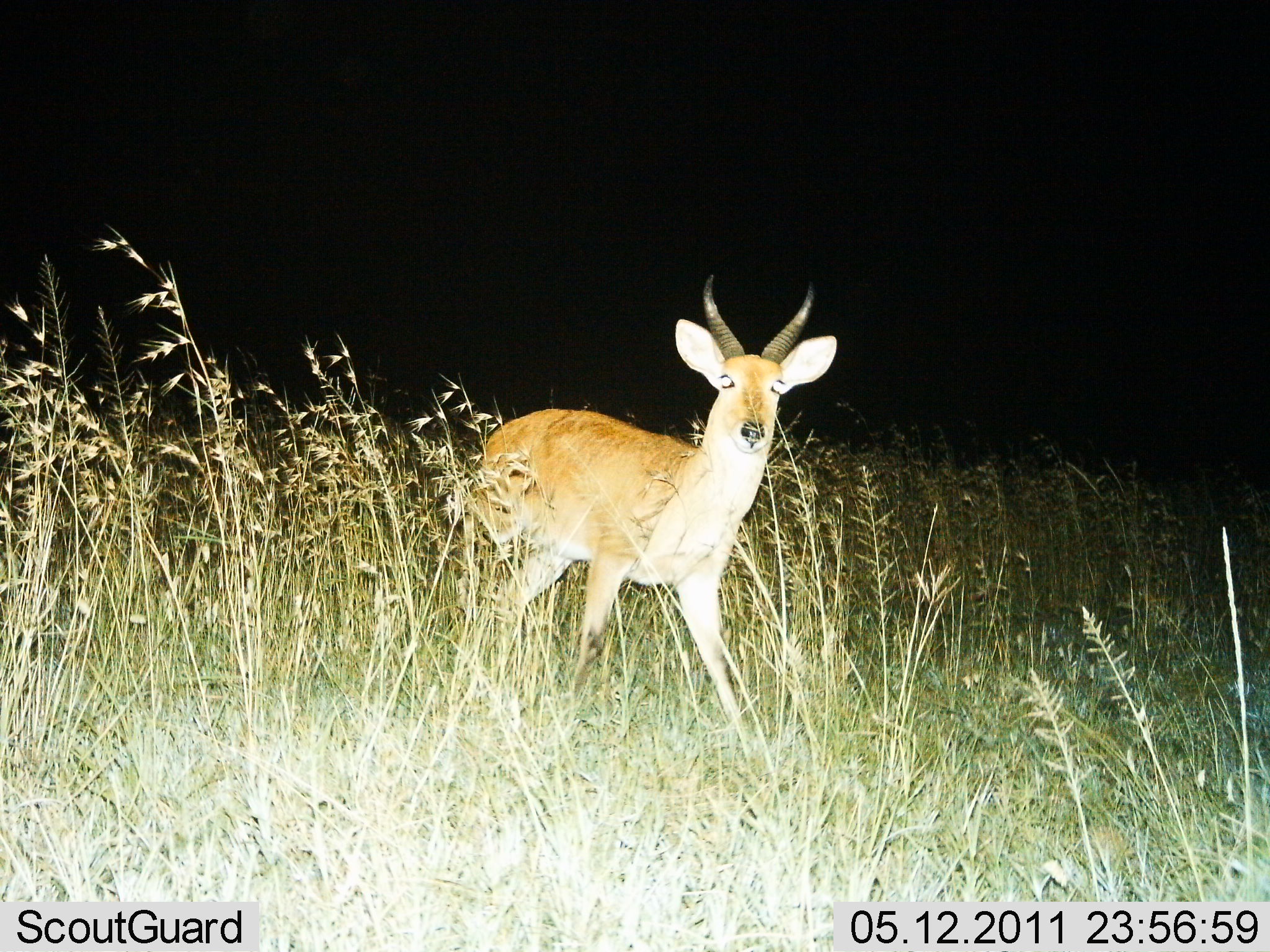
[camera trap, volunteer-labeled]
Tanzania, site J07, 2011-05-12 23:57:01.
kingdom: Animalia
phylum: Chordata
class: Mammalia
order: Artiodactyla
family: Bovidae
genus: Redunca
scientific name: Redunca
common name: reedbuck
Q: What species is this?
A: Reedbuck (Redunca).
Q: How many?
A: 1.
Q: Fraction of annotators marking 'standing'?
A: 80%.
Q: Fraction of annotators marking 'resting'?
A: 0%.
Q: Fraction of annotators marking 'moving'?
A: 20%.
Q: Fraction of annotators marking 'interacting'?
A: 0%.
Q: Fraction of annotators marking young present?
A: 0%.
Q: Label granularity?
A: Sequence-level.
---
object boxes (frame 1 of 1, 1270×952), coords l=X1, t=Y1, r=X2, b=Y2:
animal: l=468, t=271, r=839, b=749